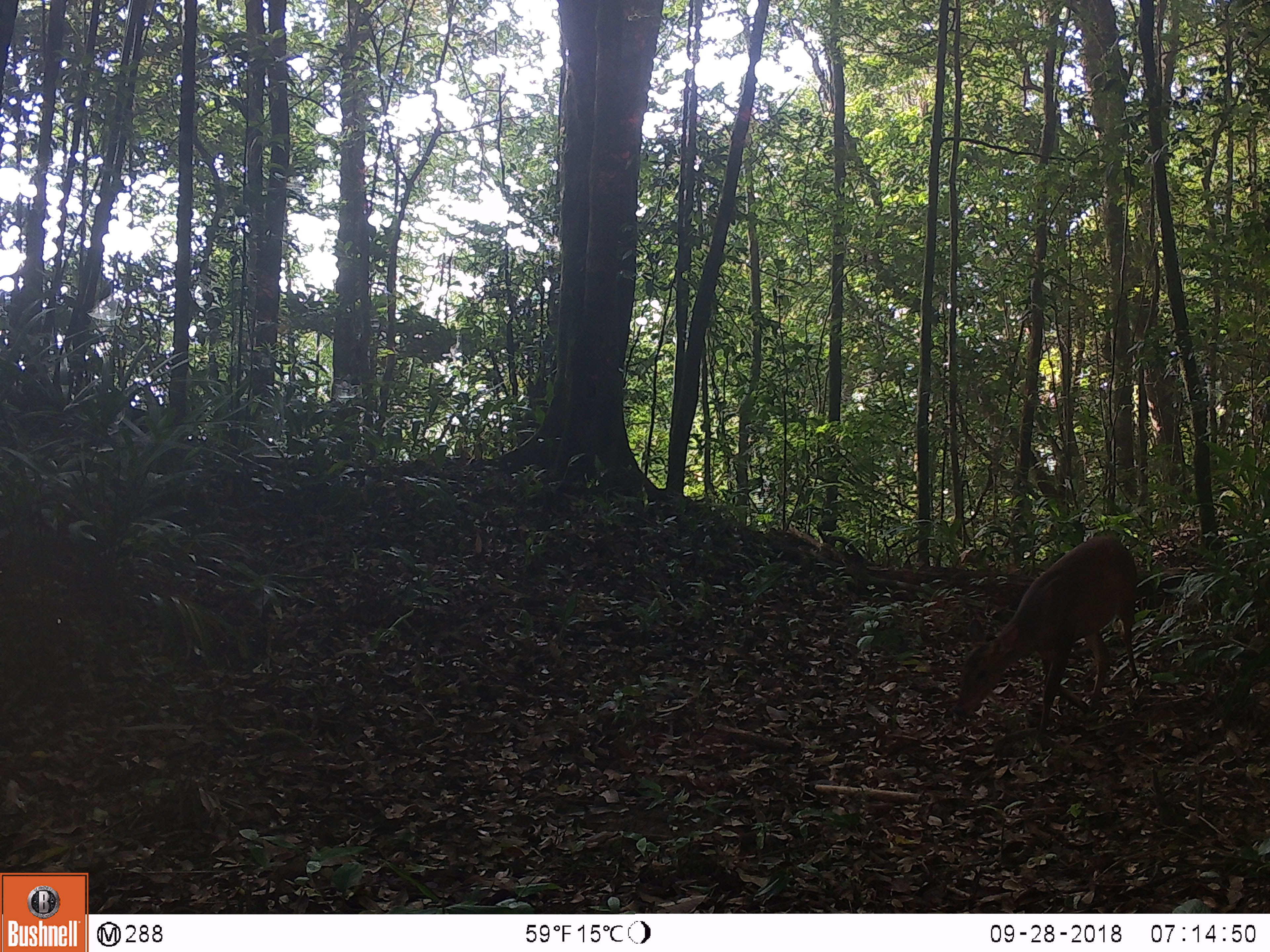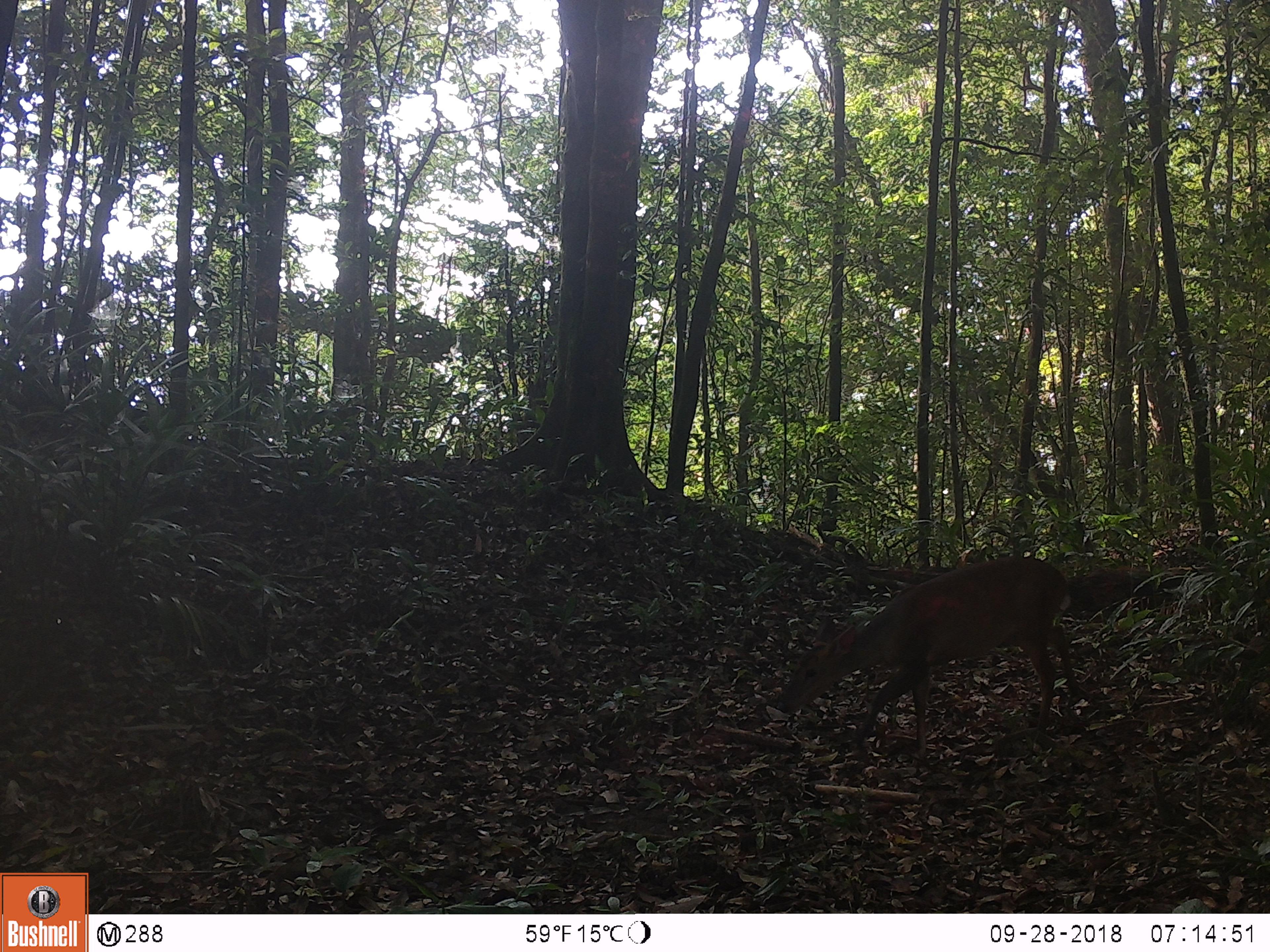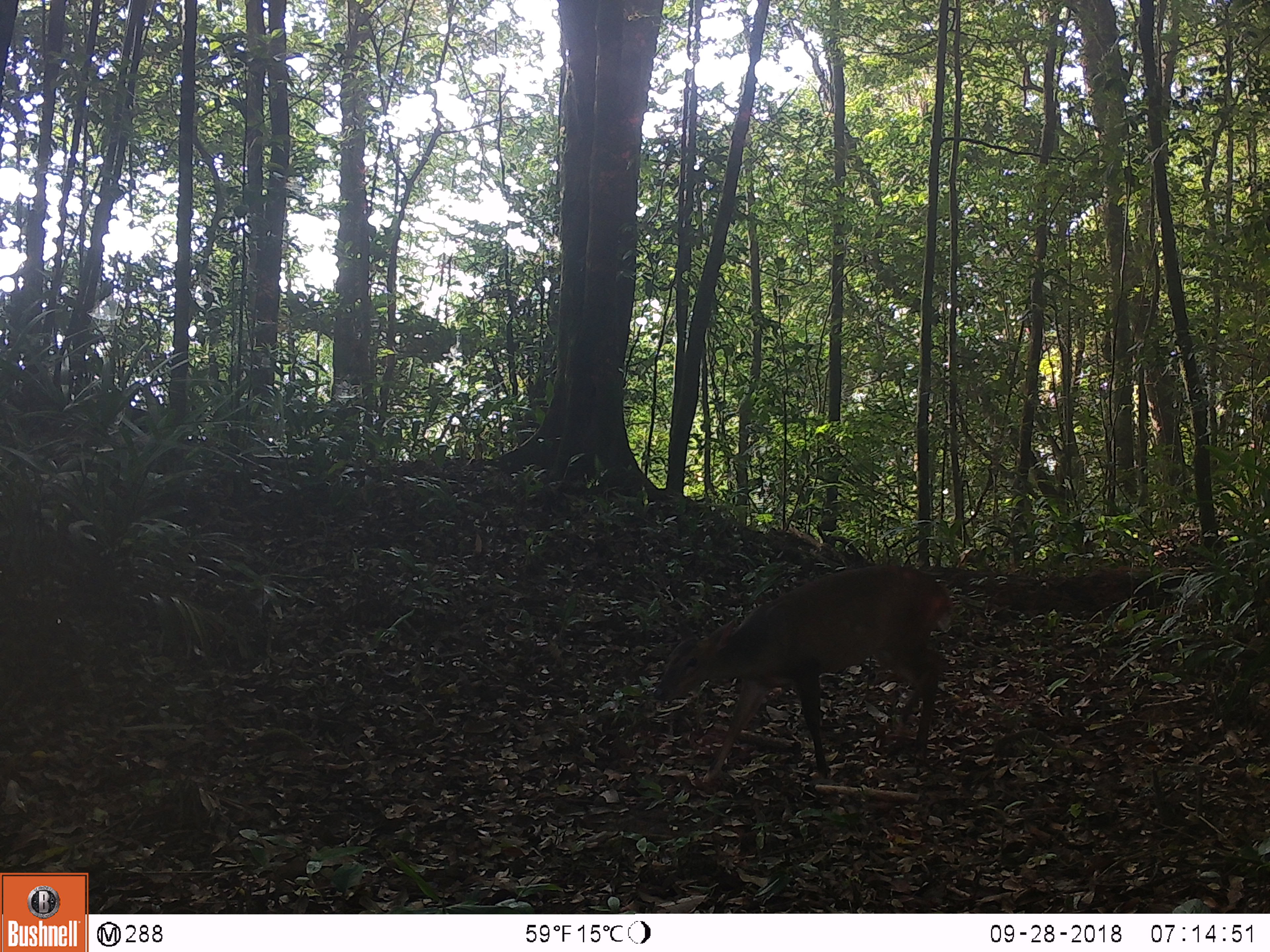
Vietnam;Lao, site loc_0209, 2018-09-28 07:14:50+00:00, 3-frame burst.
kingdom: Animalia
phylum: Chordata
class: Mammalia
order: Artiodactyla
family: Cervidae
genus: Muntiacus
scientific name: Muntiacus vuquangensis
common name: large-antlered muntjac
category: large antlered muntjac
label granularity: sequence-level